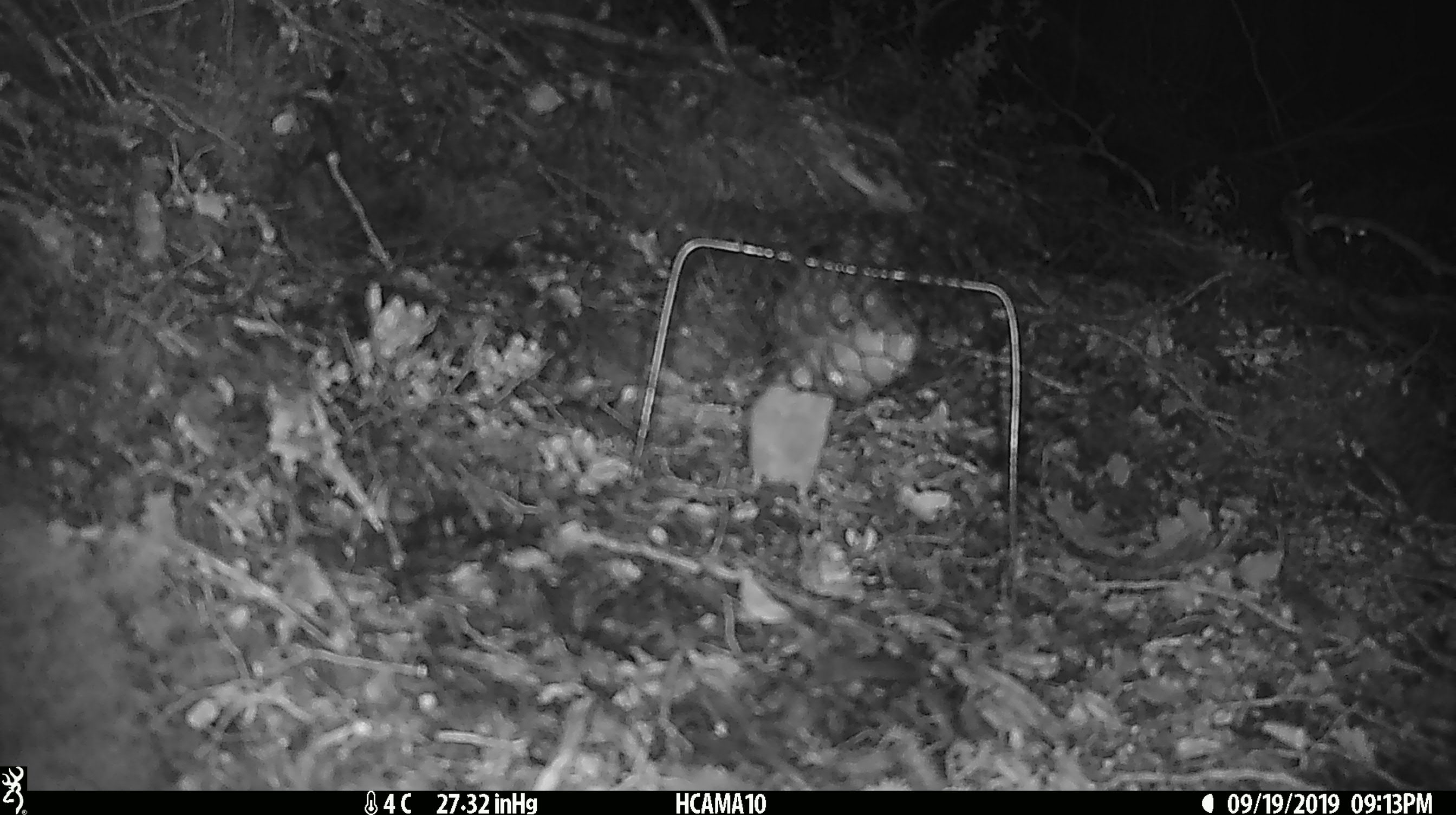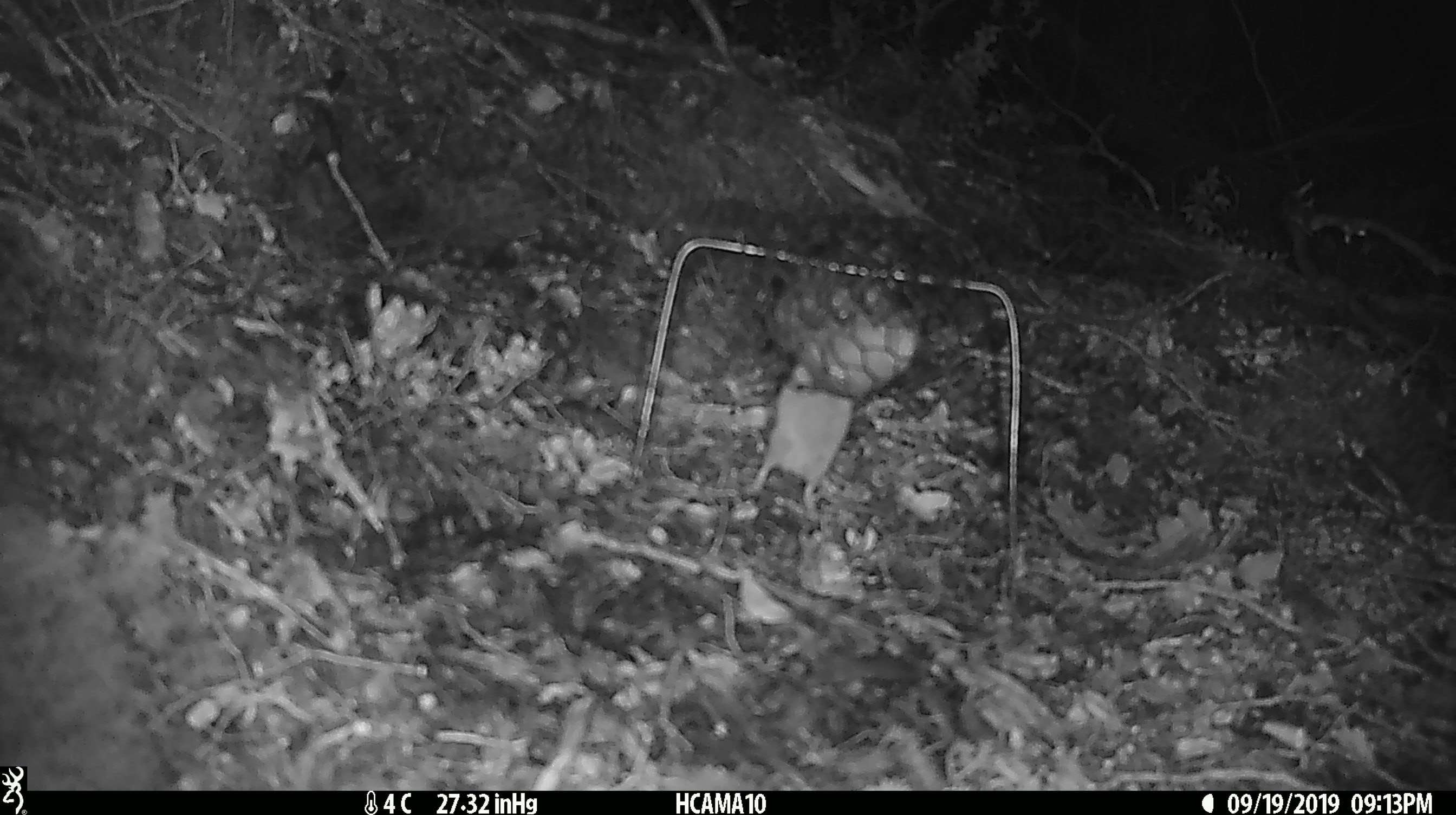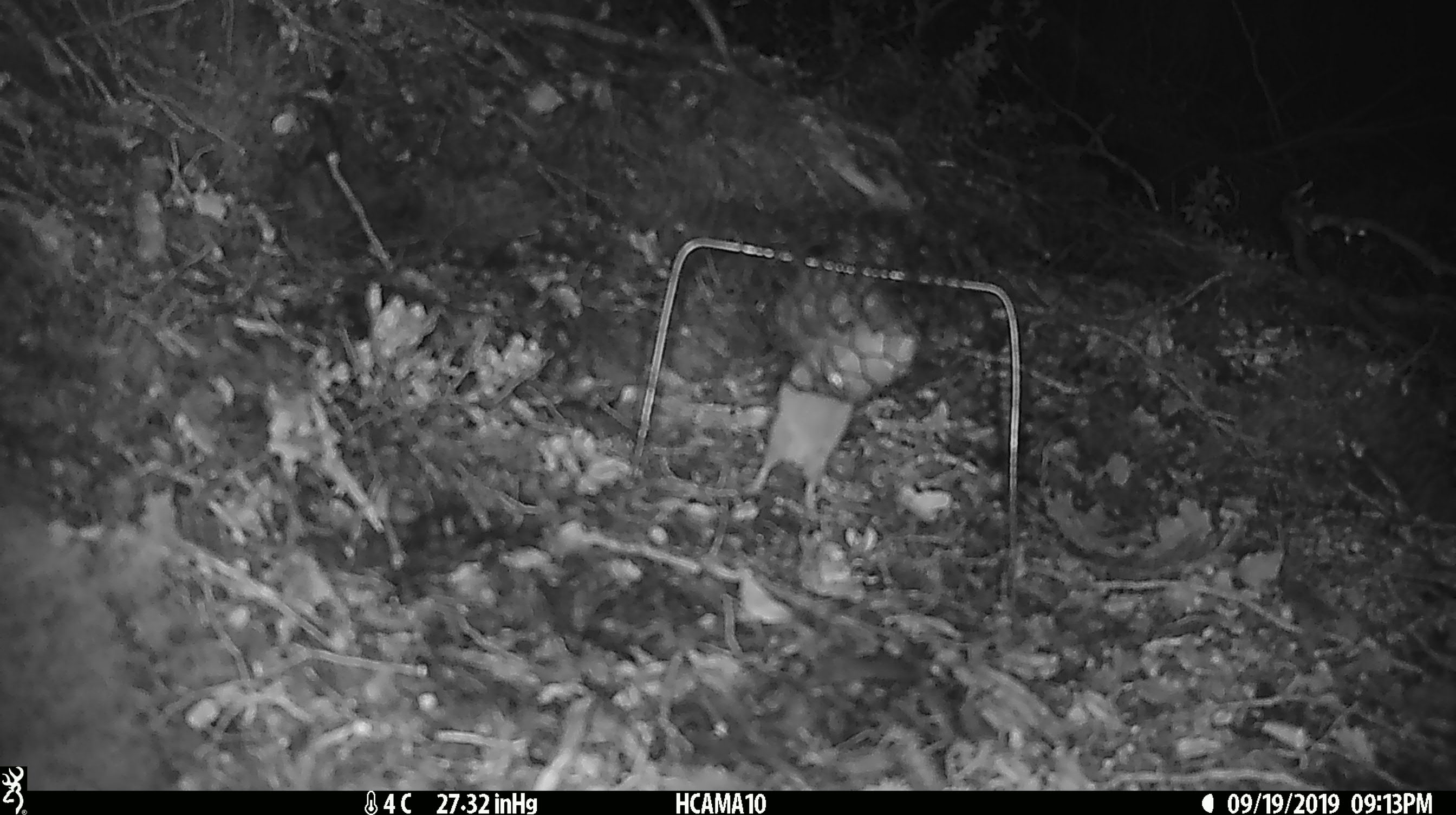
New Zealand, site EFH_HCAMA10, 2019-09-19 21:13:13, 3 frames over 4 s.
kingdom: Animalia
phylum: Chordata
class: Mammalia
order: Rodentia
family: Muridae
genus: Mus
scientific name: Mus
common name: mouse